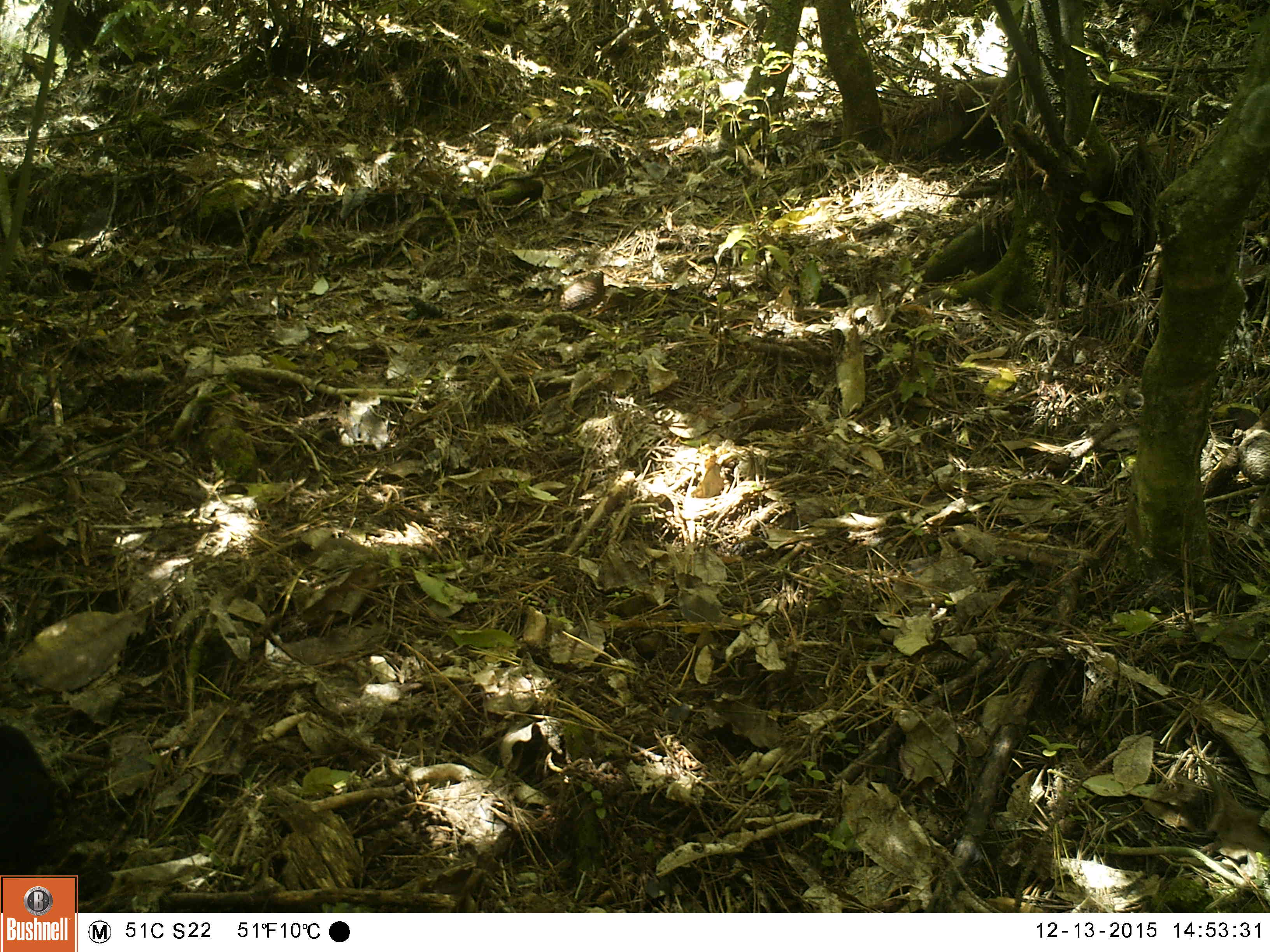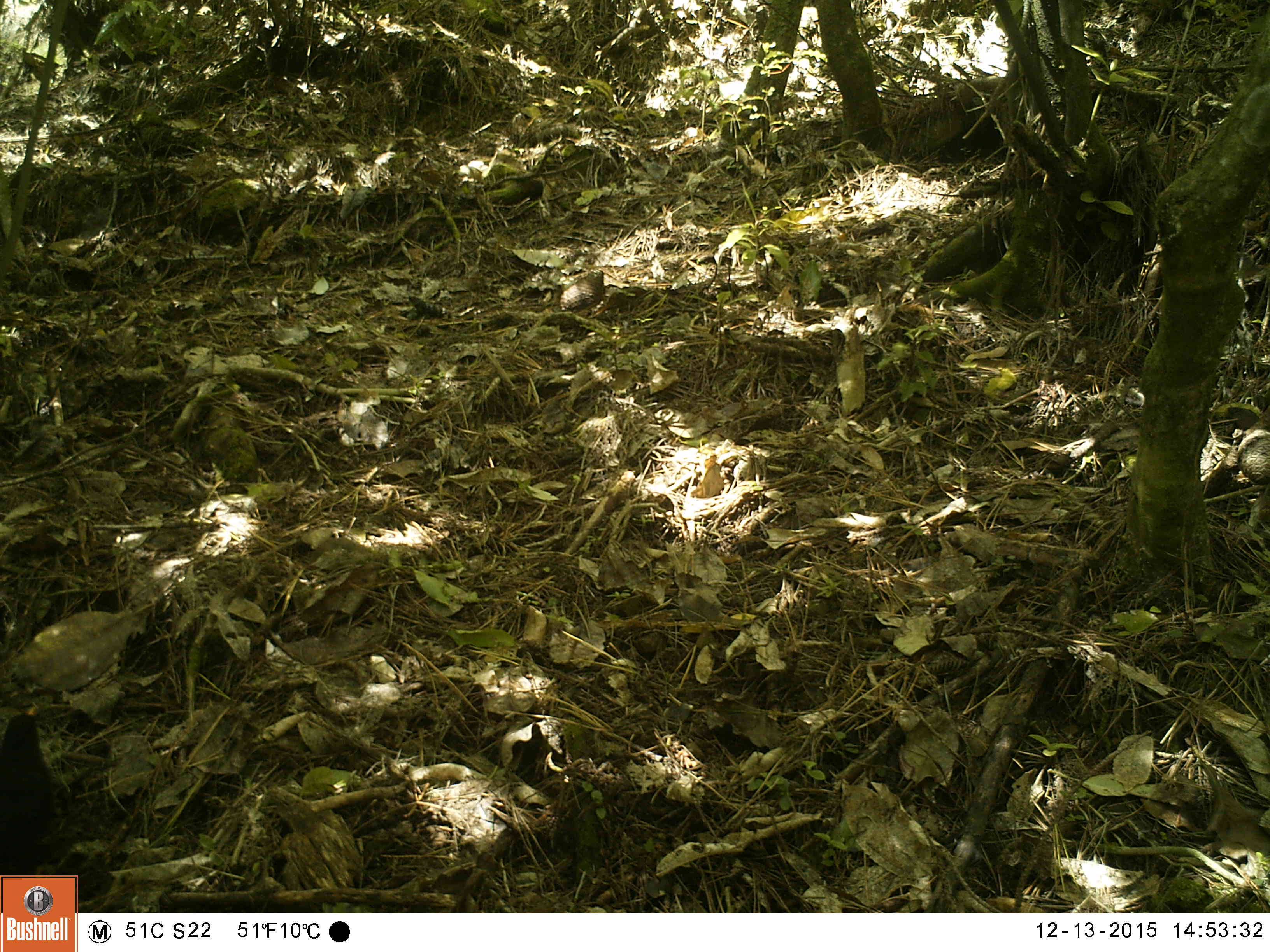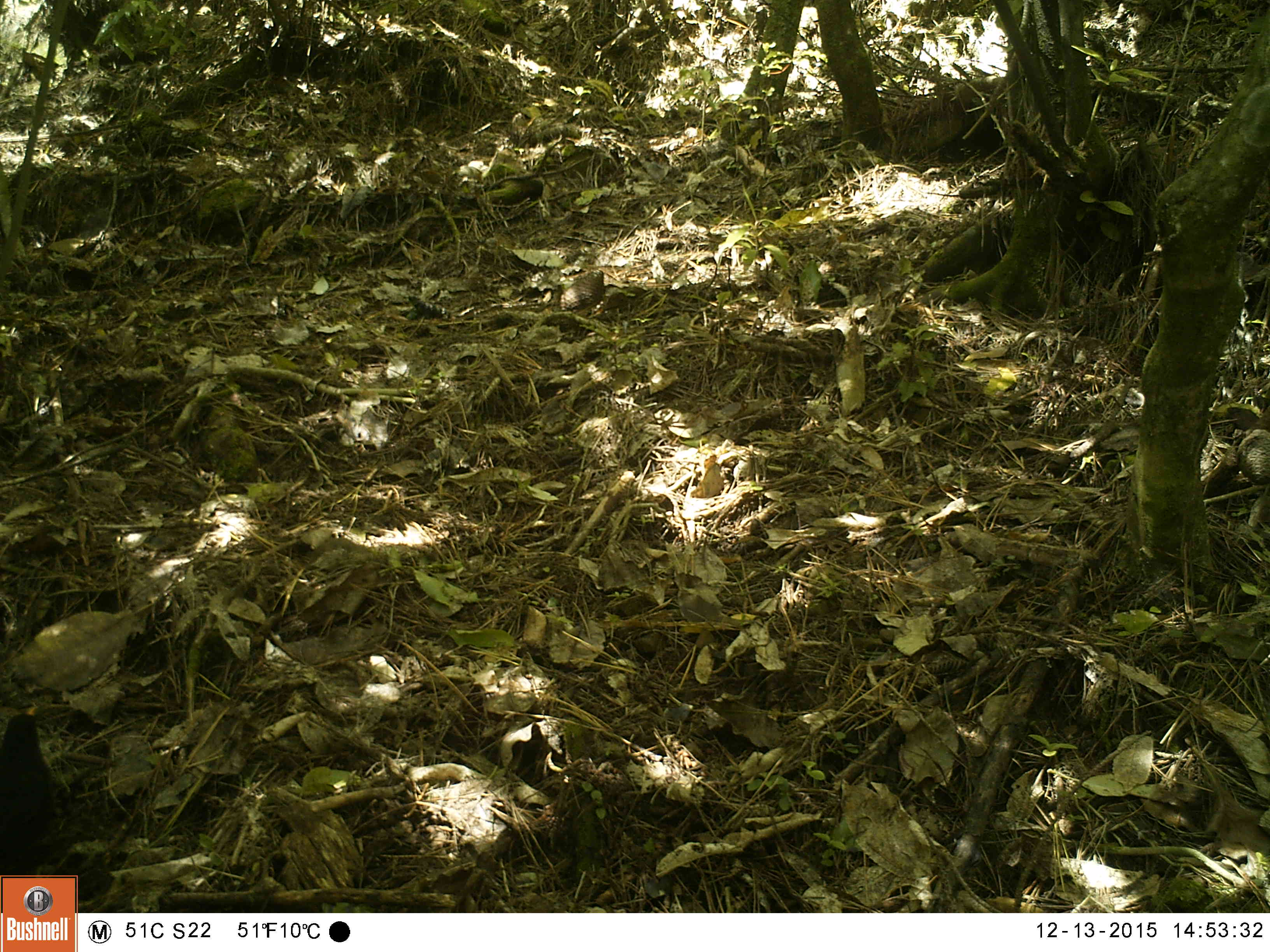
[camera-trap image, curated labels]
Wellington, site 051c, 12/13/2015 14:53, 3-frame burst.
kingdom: Animalia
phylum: Chordata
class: Aves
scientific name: Aves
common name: bird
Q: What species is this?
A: Bird (Aves).